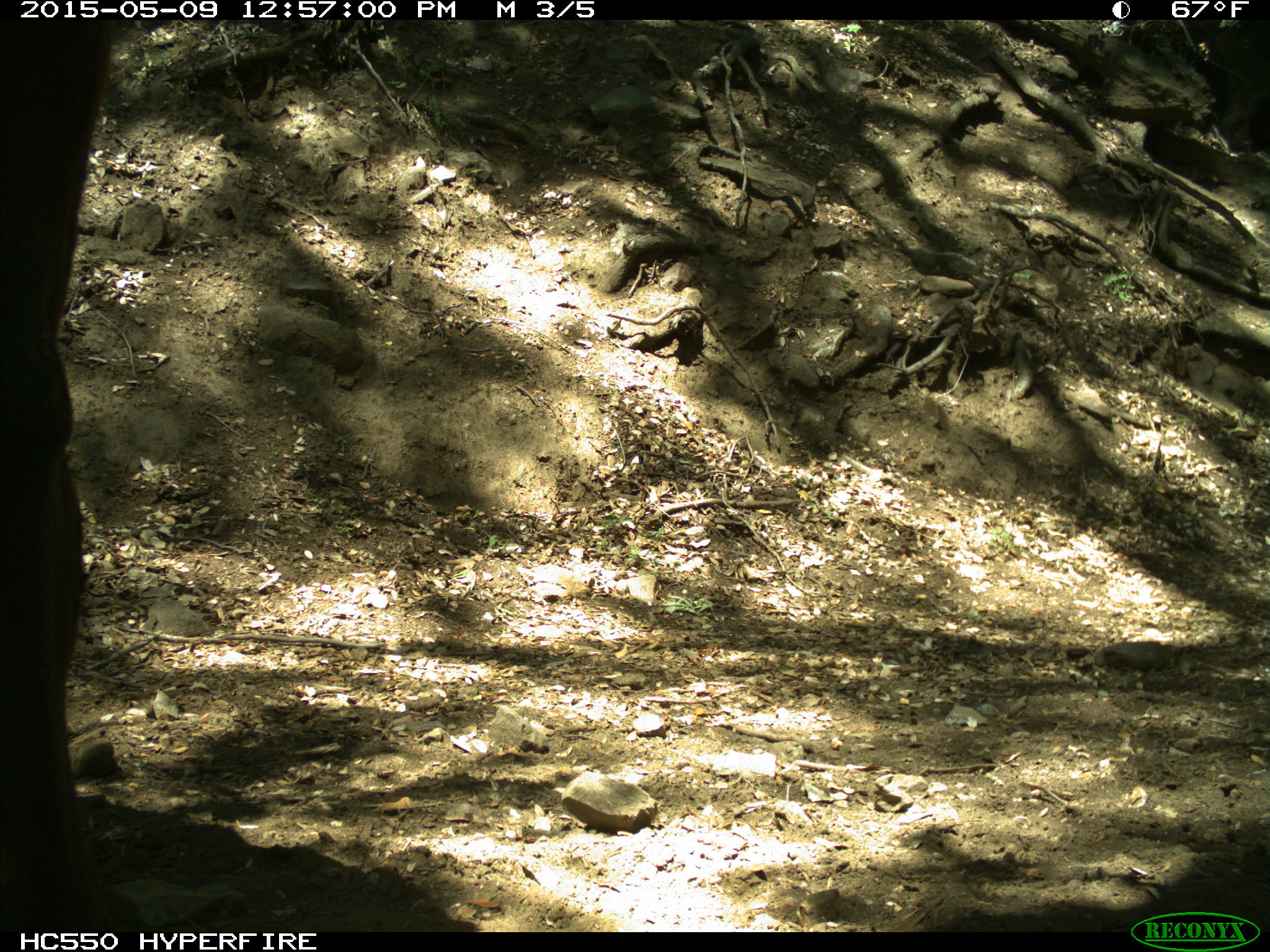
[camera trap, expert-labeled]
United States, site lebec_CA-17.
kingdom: Animalia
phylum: Chordata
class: Mammalia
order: Artiodactyla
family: Bovidae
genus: Bos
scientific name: Bos taurus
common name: domestic cow